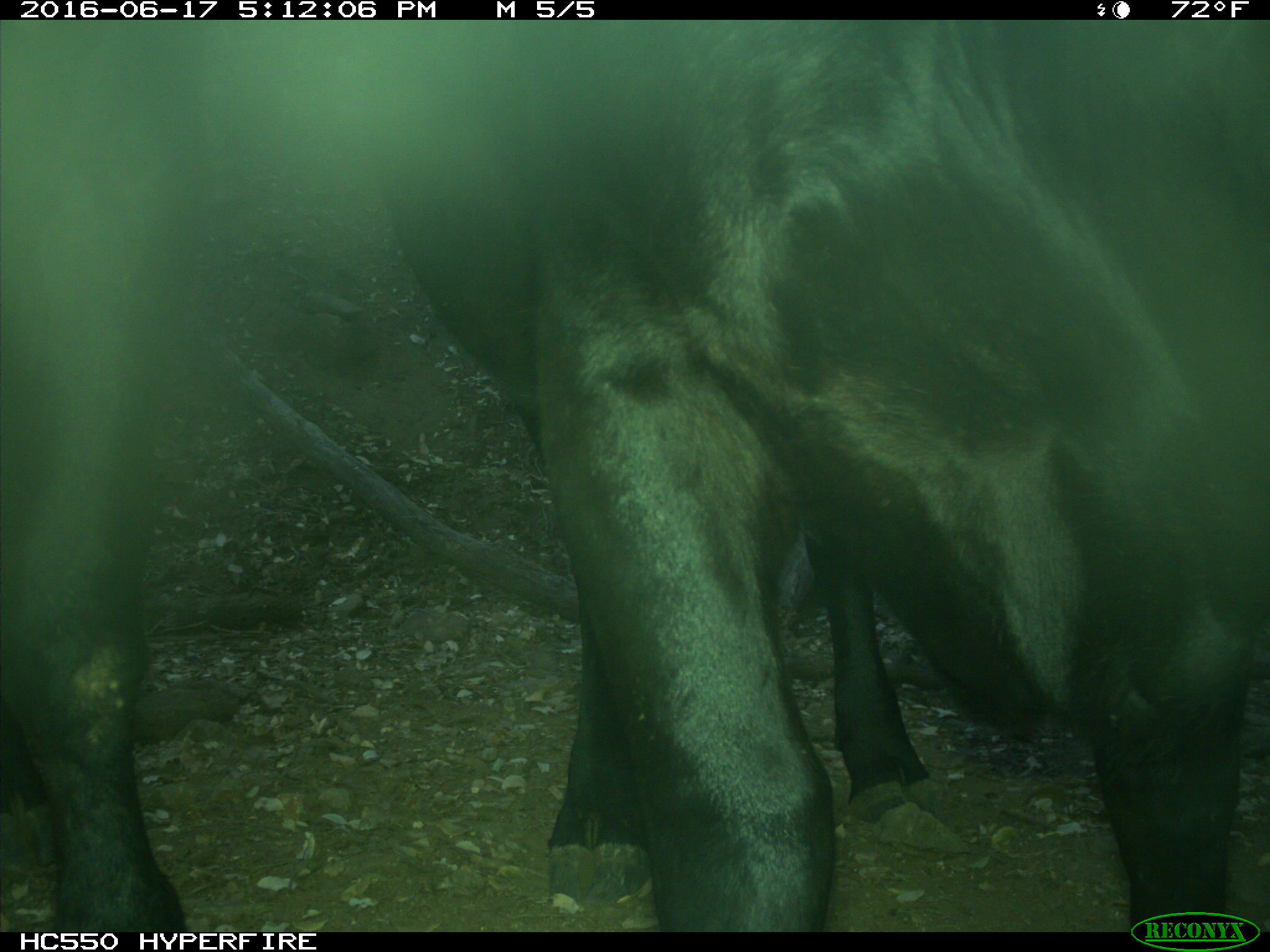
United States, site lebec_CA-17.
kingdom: Animalia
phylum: Chordata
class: Mammalia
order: Artiodactyla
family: Bovidae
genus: Bos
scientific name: Bos taurus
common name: domestic cow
Bos taurus (domestic cow).